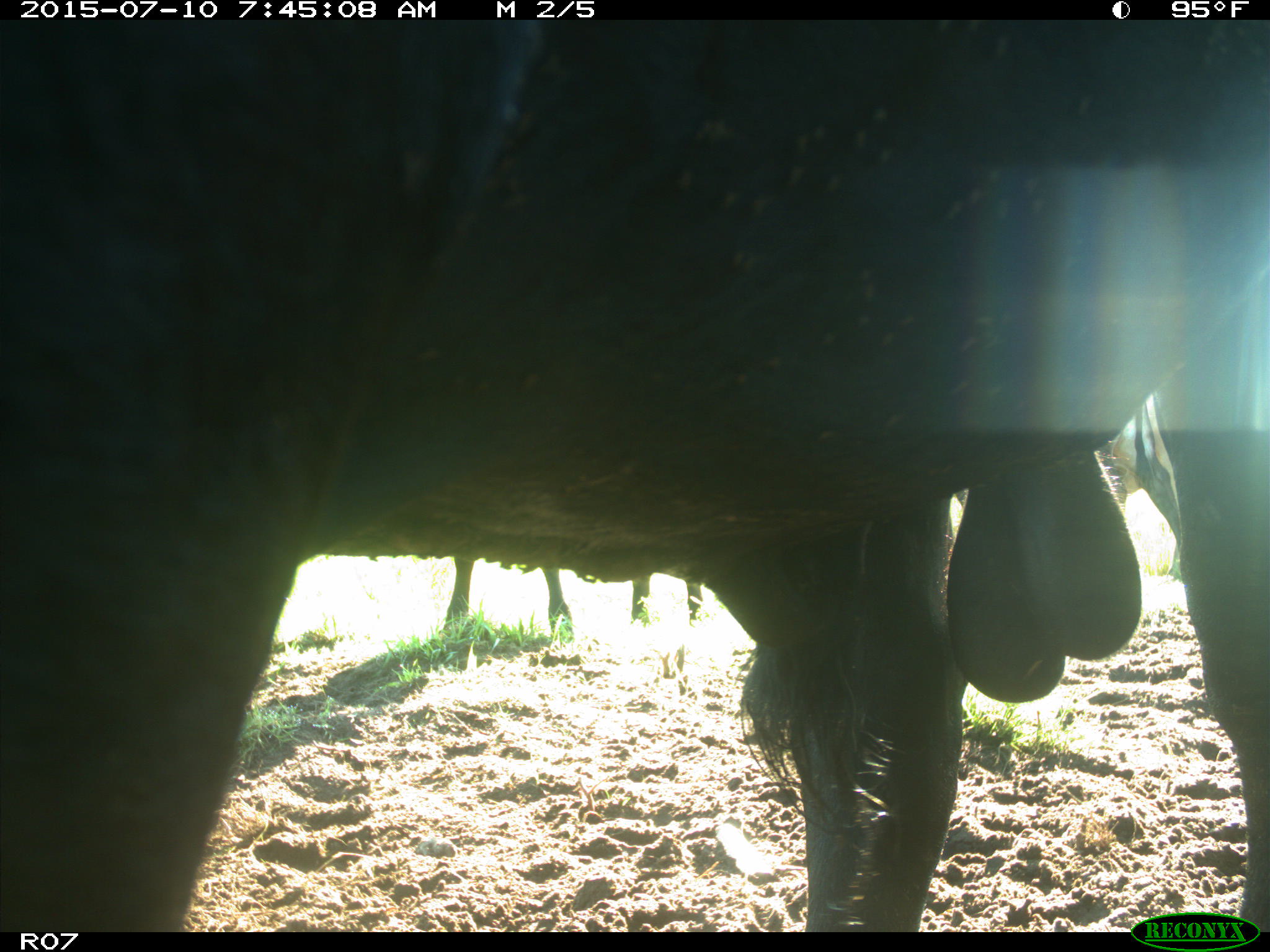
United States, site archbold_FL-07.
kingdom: Animalia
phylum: Chordata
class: Mammalia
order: Artiodactyla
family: Bovidae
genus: Bos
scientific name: Bos taurus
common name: domestic cow